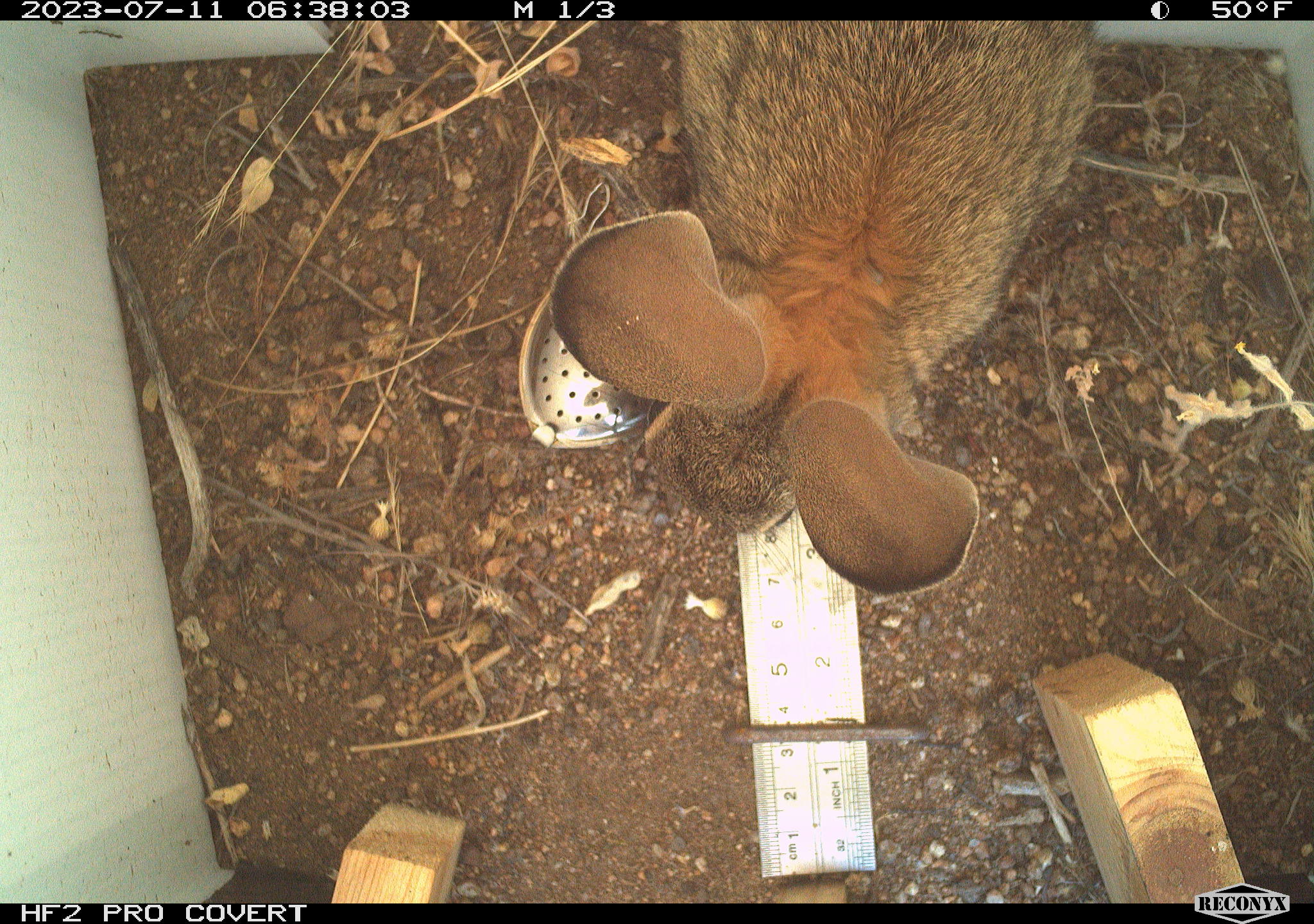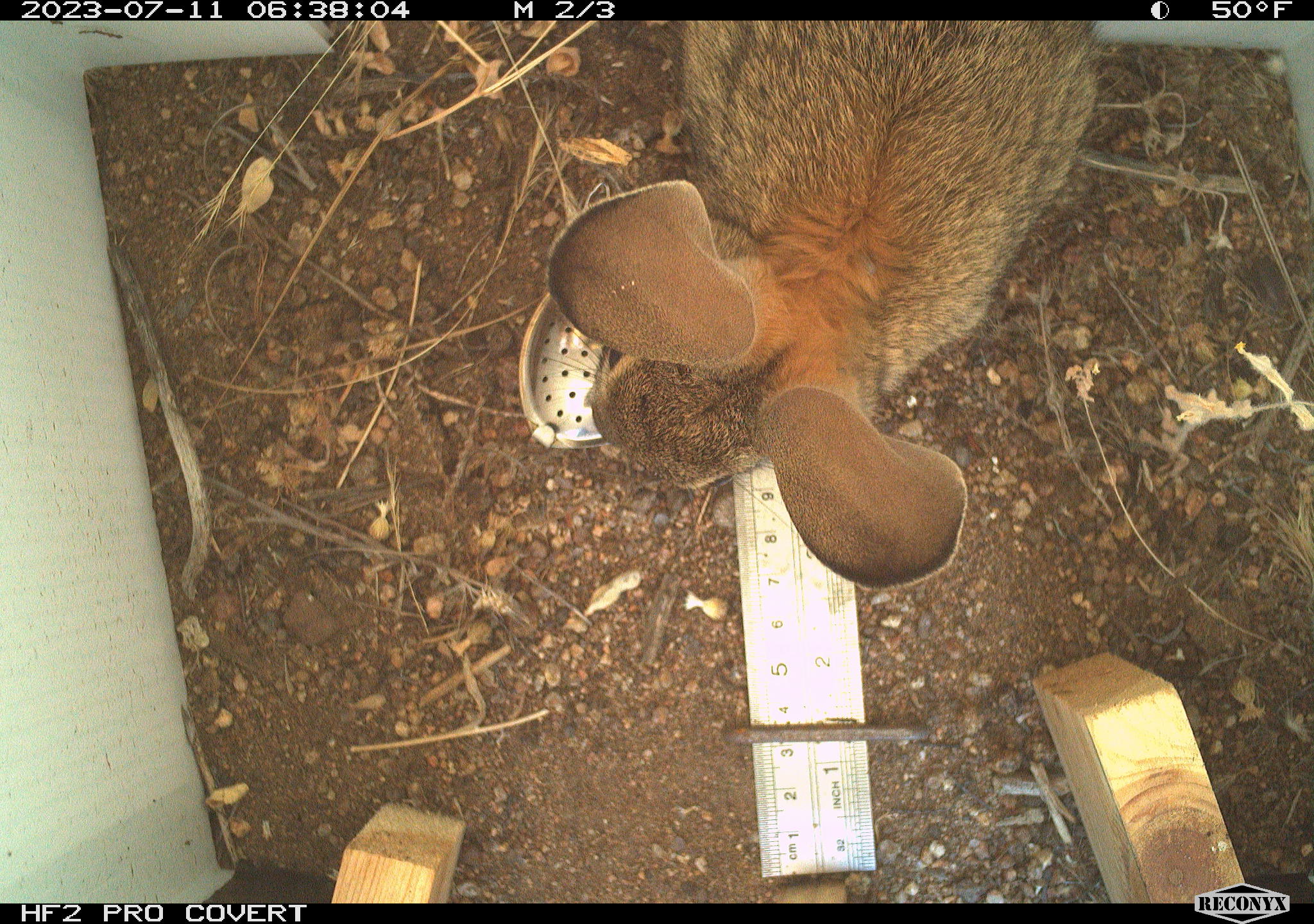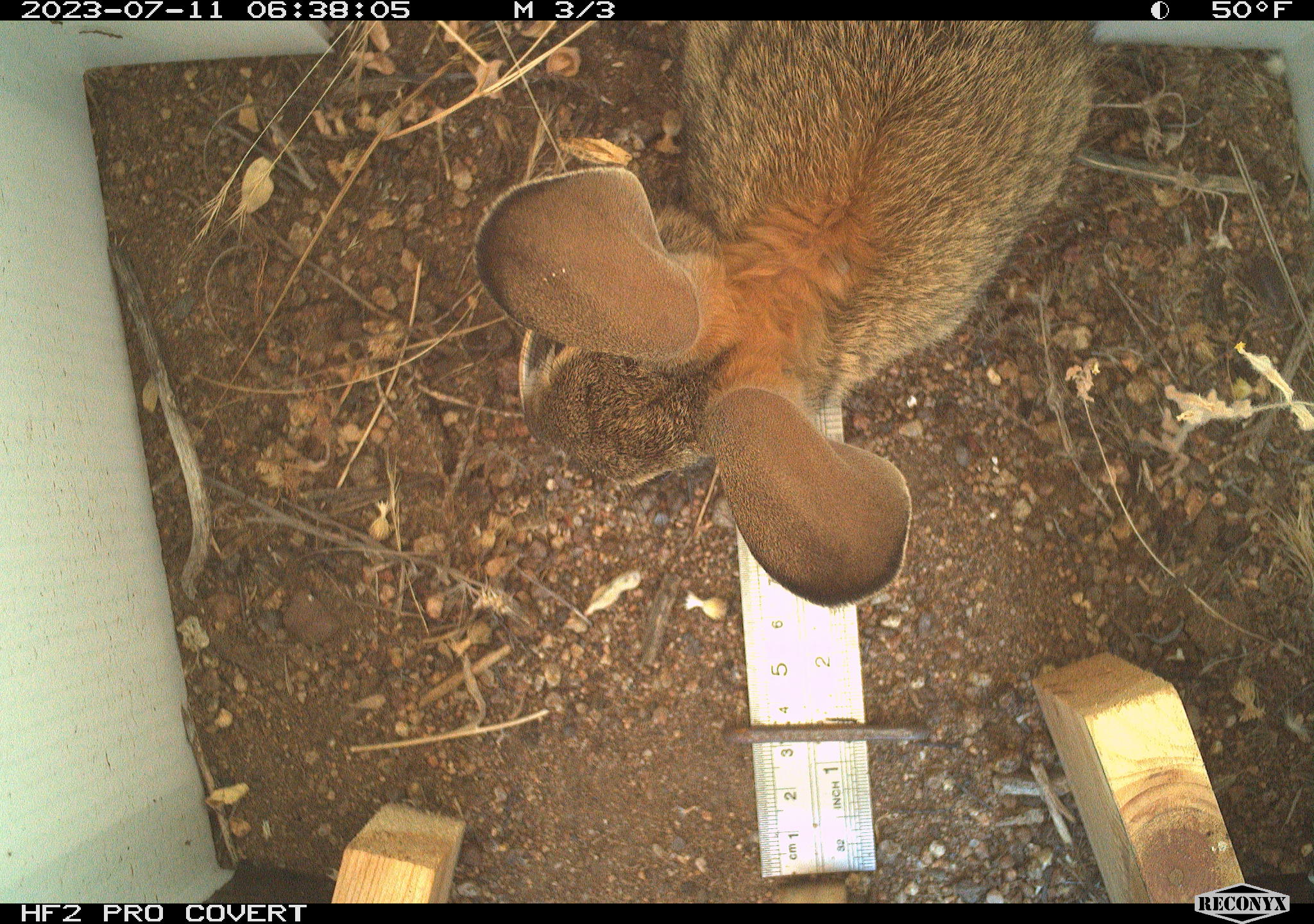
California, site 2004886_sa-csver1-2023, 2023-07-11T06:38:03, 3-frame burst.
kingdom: Animalia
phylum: Chordata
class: Mammalia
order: Lagomorpha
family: Leporidae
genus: Sylvilagus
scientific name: Sylvilagus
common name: cottontail rabbits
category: sylvilagus species